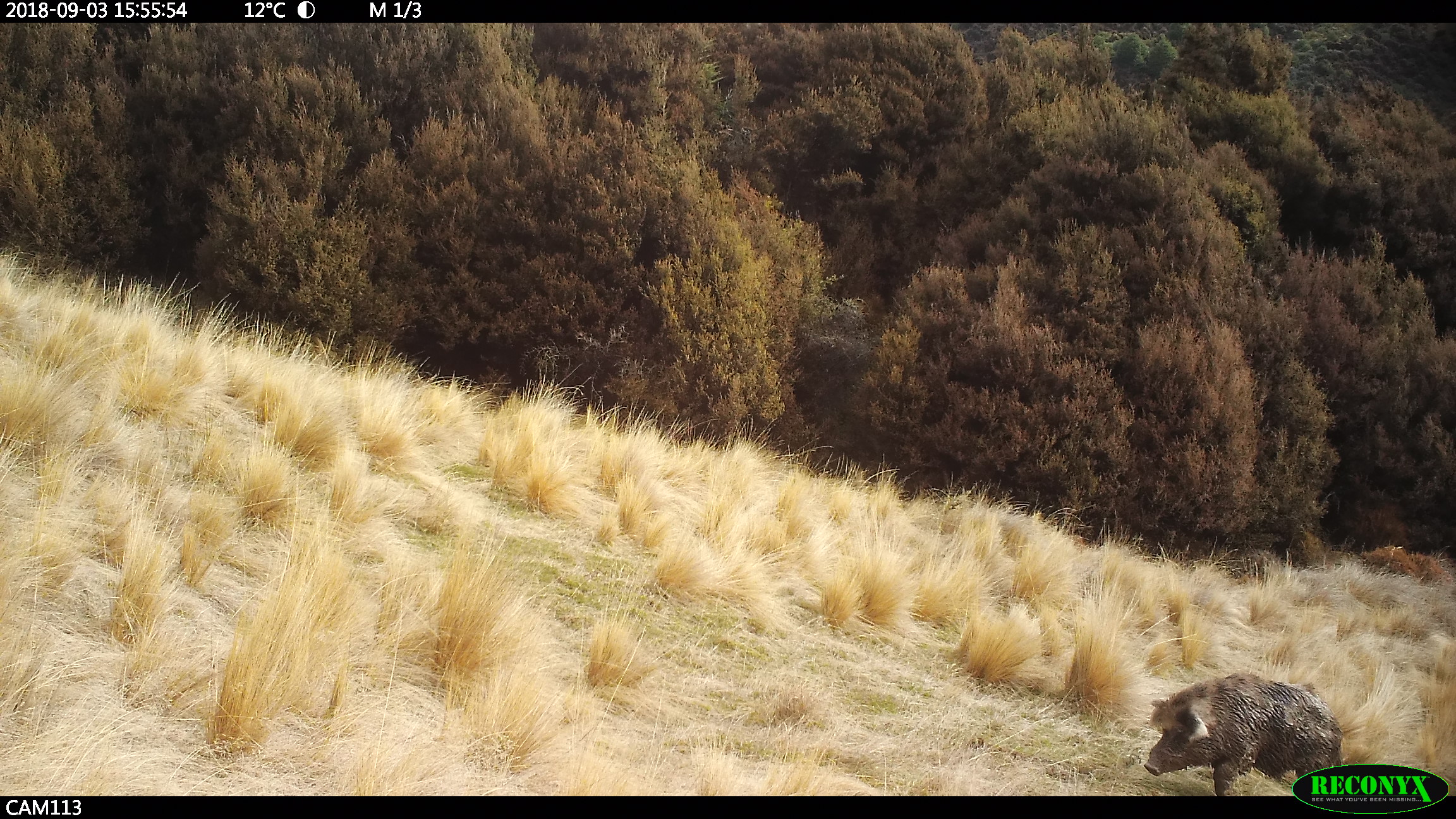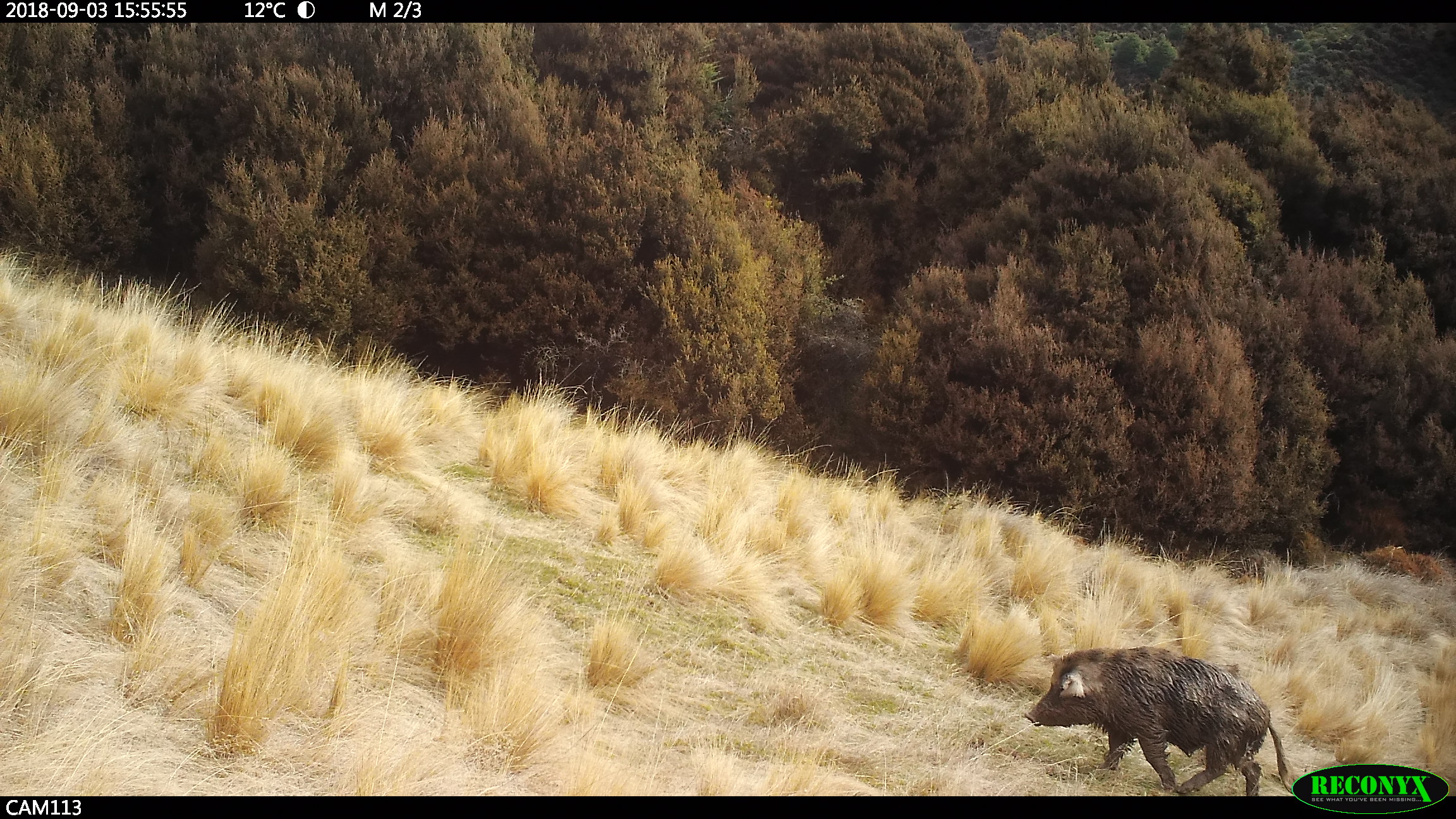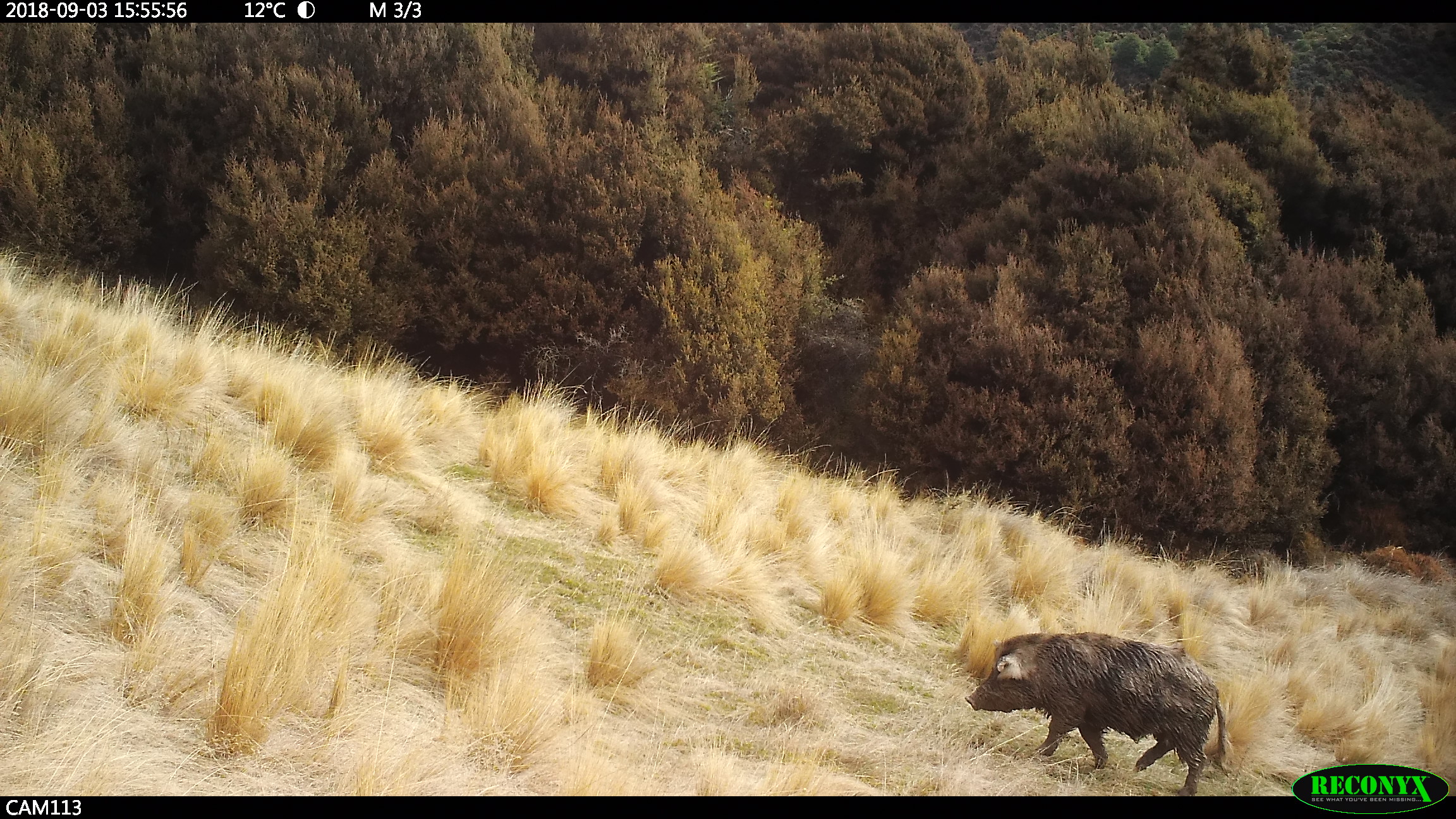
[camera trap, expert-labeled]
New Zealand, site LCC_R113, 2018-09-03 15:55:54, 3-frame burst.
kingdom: Animalia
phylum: Chordata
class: Mammalia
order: Artiodactyla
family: Suidae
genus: Sus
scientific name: Sus scrofa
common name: pig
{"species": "pig (Sus scrofa)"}